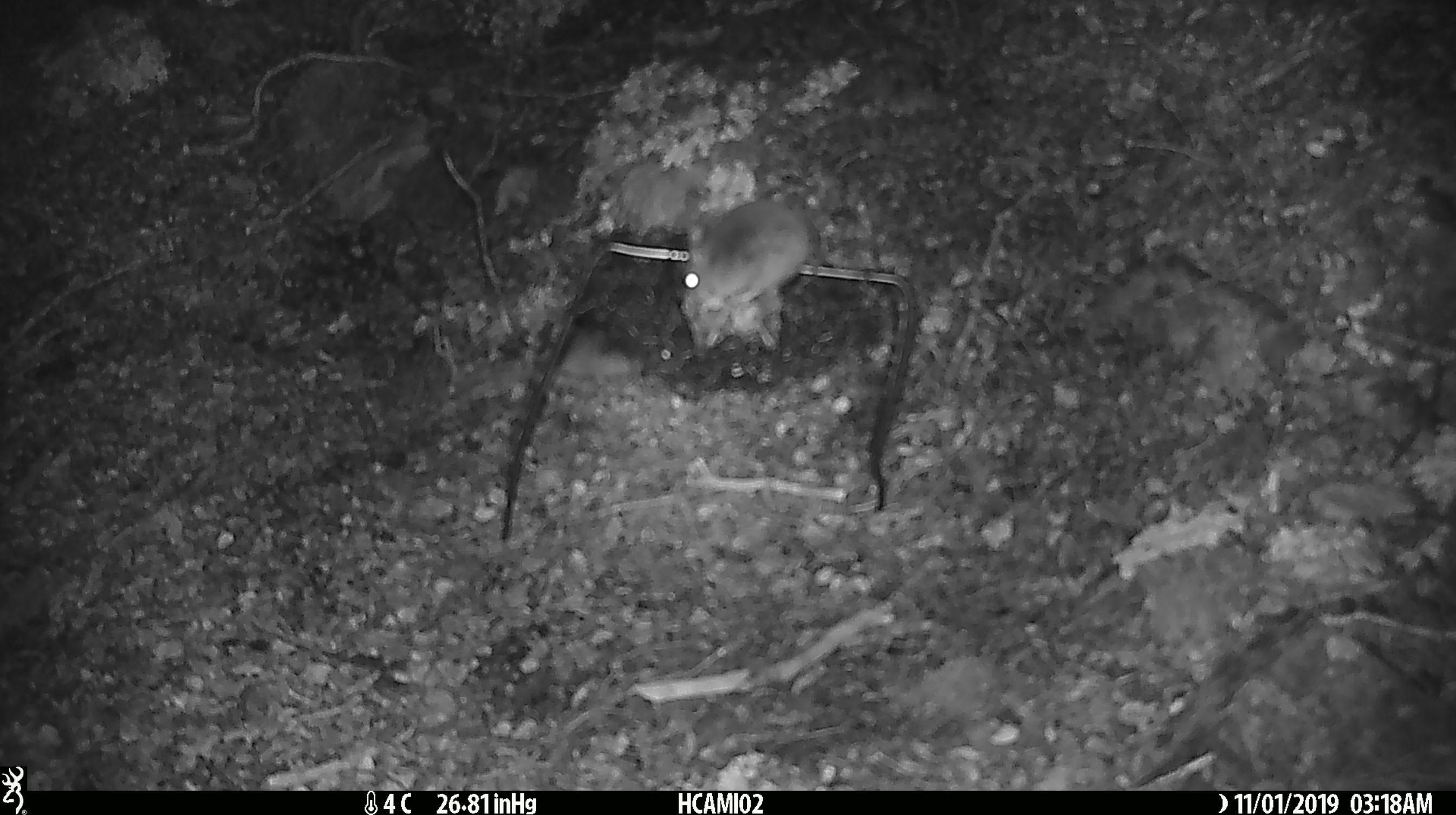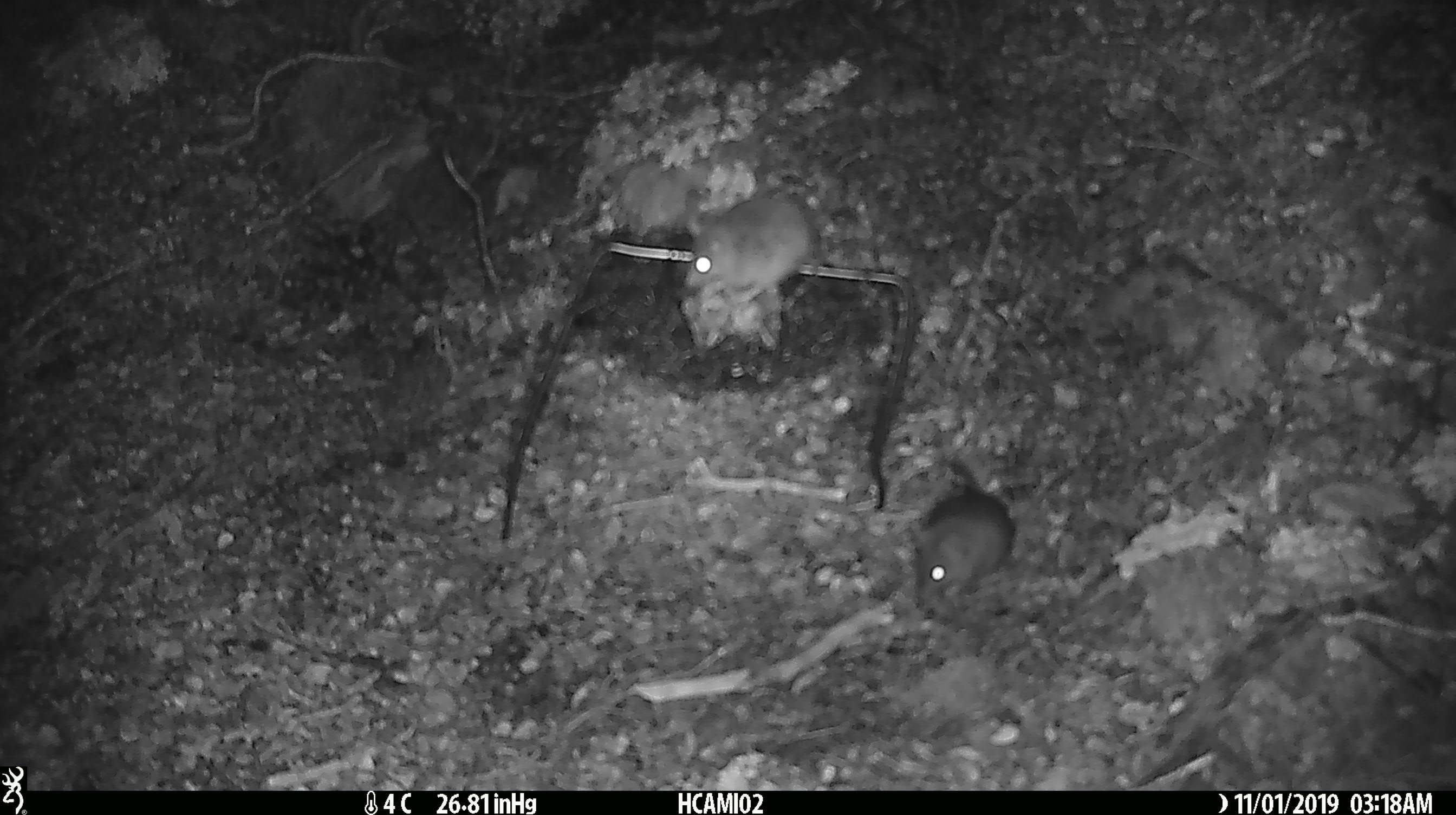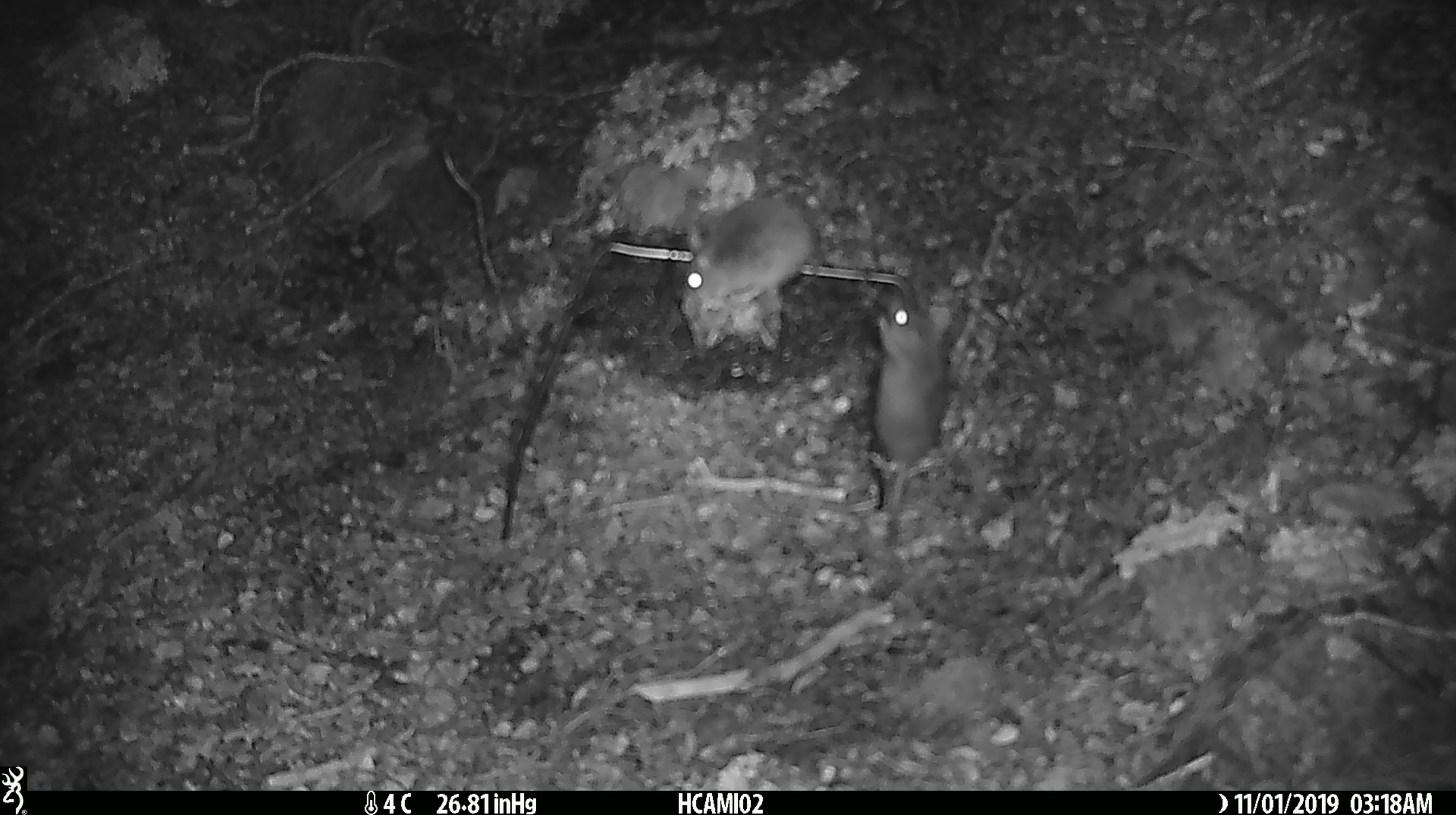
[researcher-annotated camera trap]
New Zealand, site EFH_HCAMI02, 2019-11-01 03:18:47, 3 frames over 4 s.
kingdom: Animalia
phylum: Chordata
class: Mammalia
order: Rodentia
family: Muridae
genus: Mus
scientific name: Mus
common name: mouse